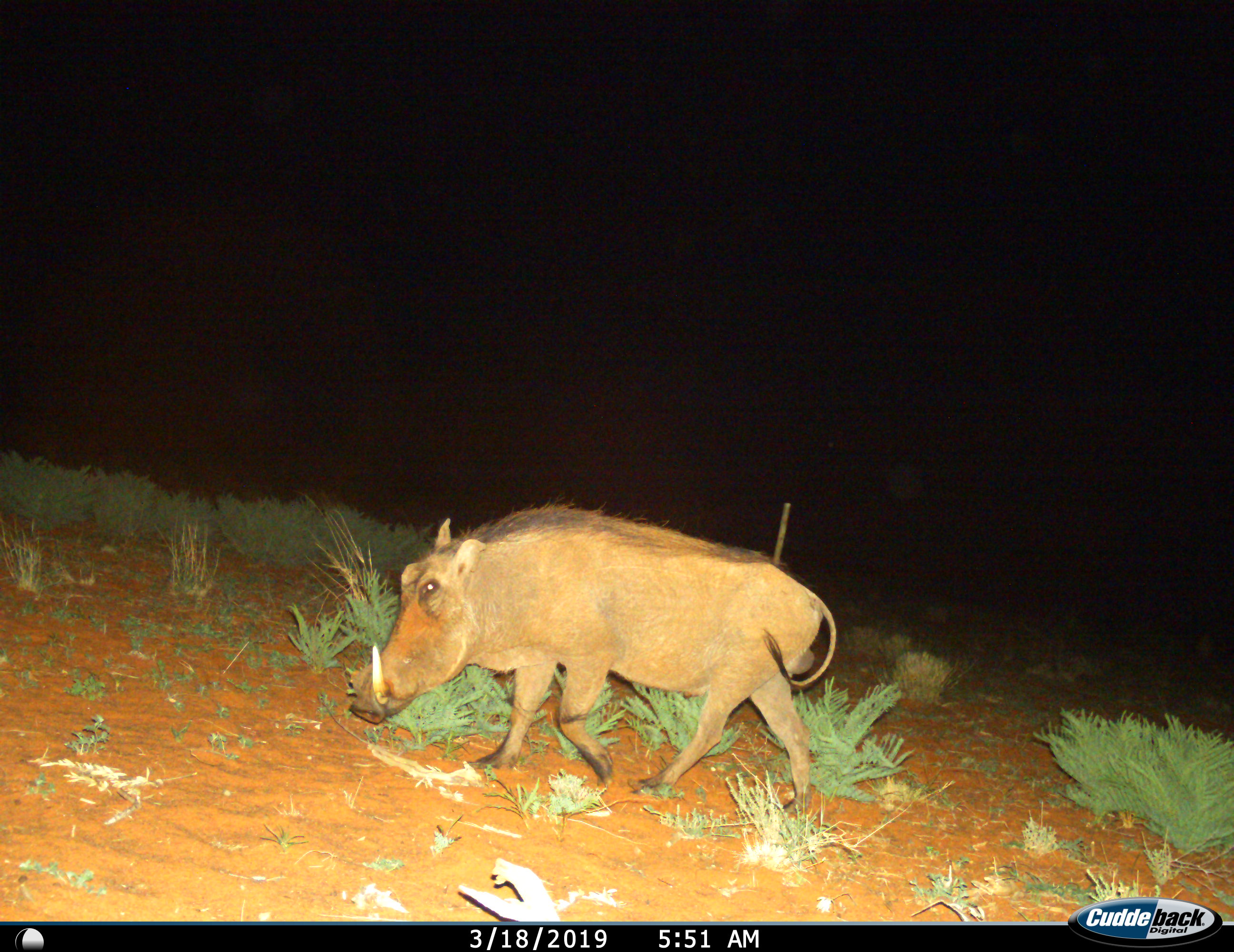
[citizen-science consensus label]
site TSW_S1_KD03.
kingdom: Animalia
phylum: Chordata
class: Mammalia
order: Artiodactyla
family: Suidae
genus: Phacochoerus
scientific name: Phacochoerus africanus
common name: warthog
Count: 1.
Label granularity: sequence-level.